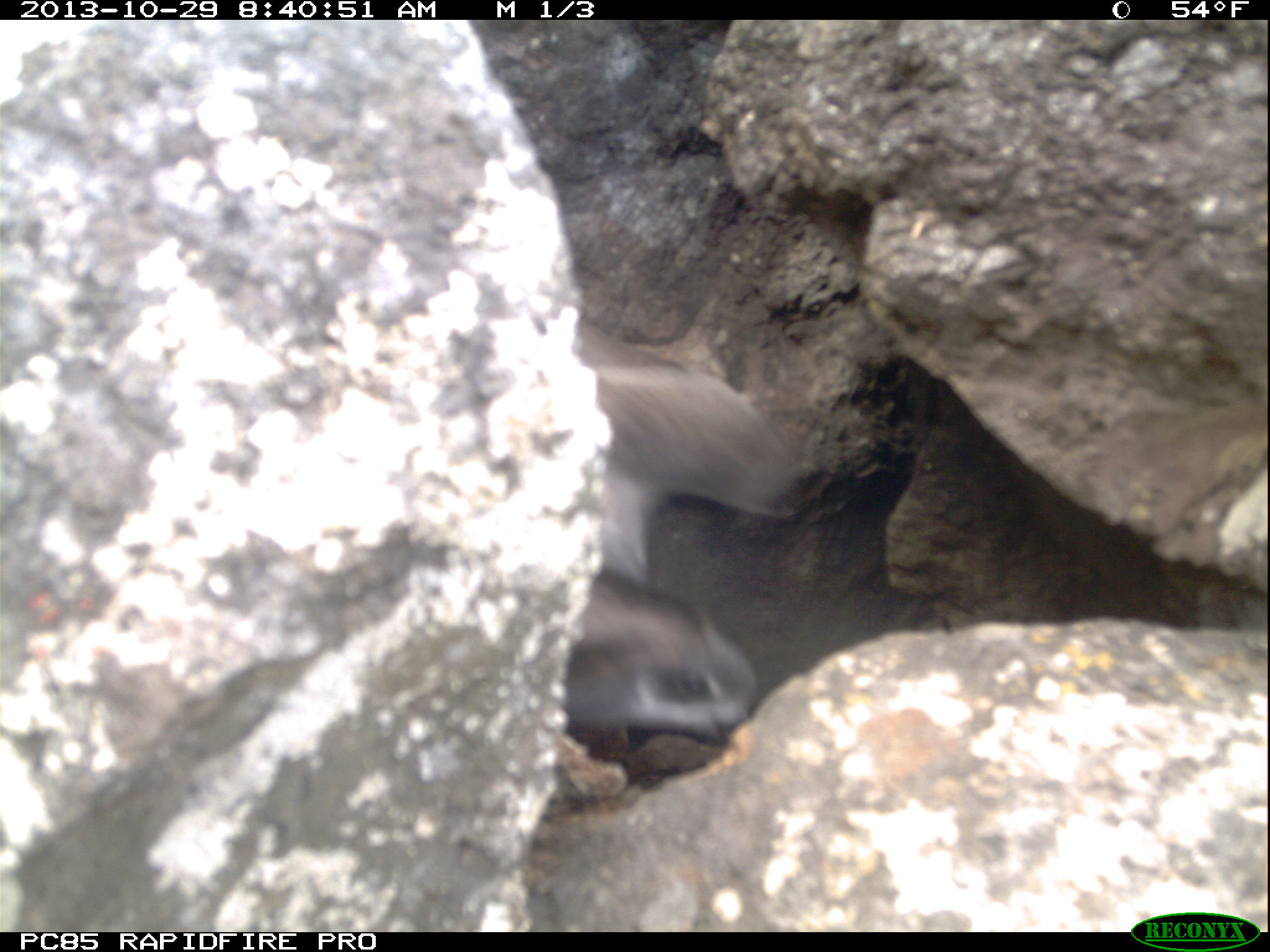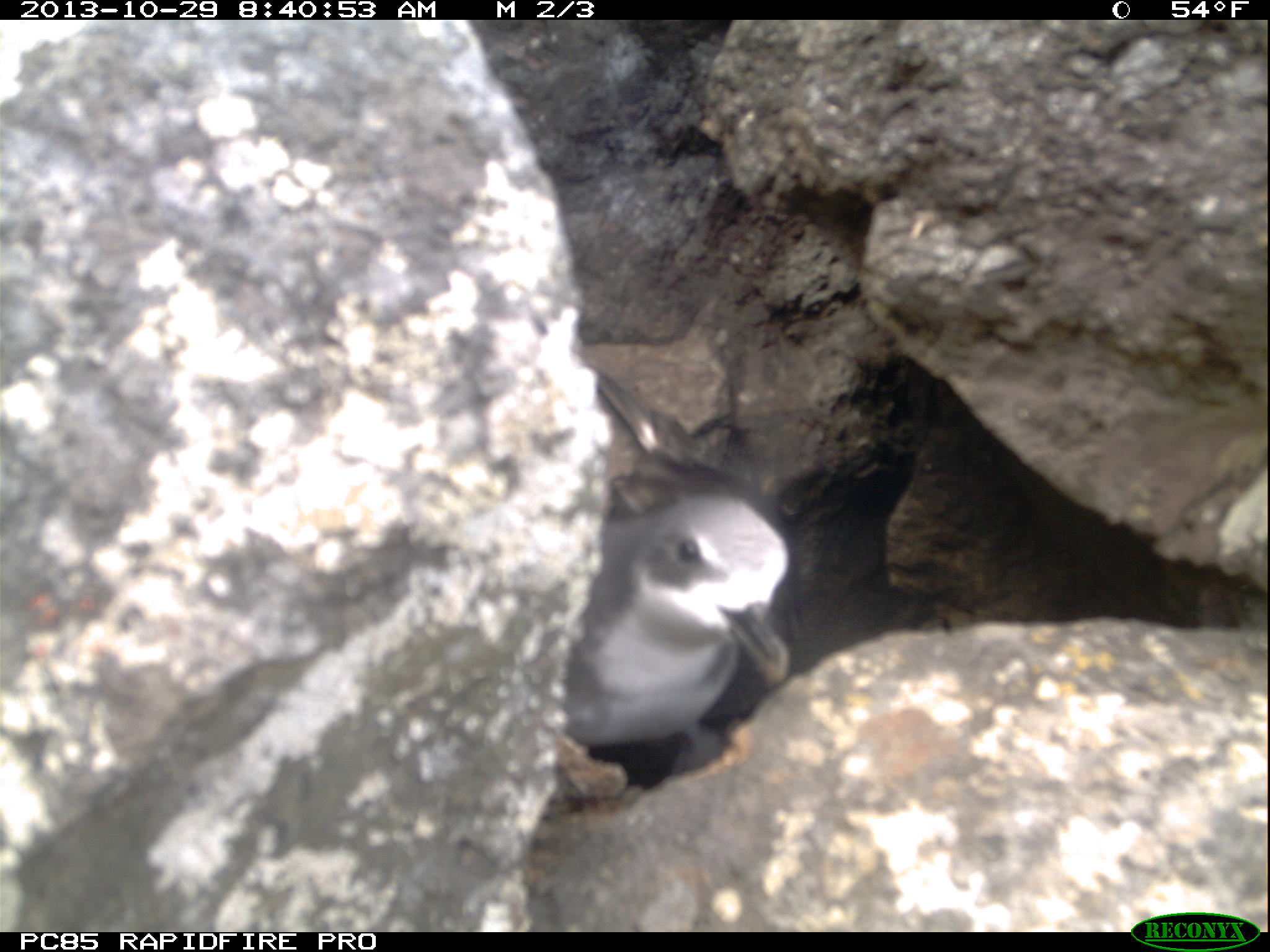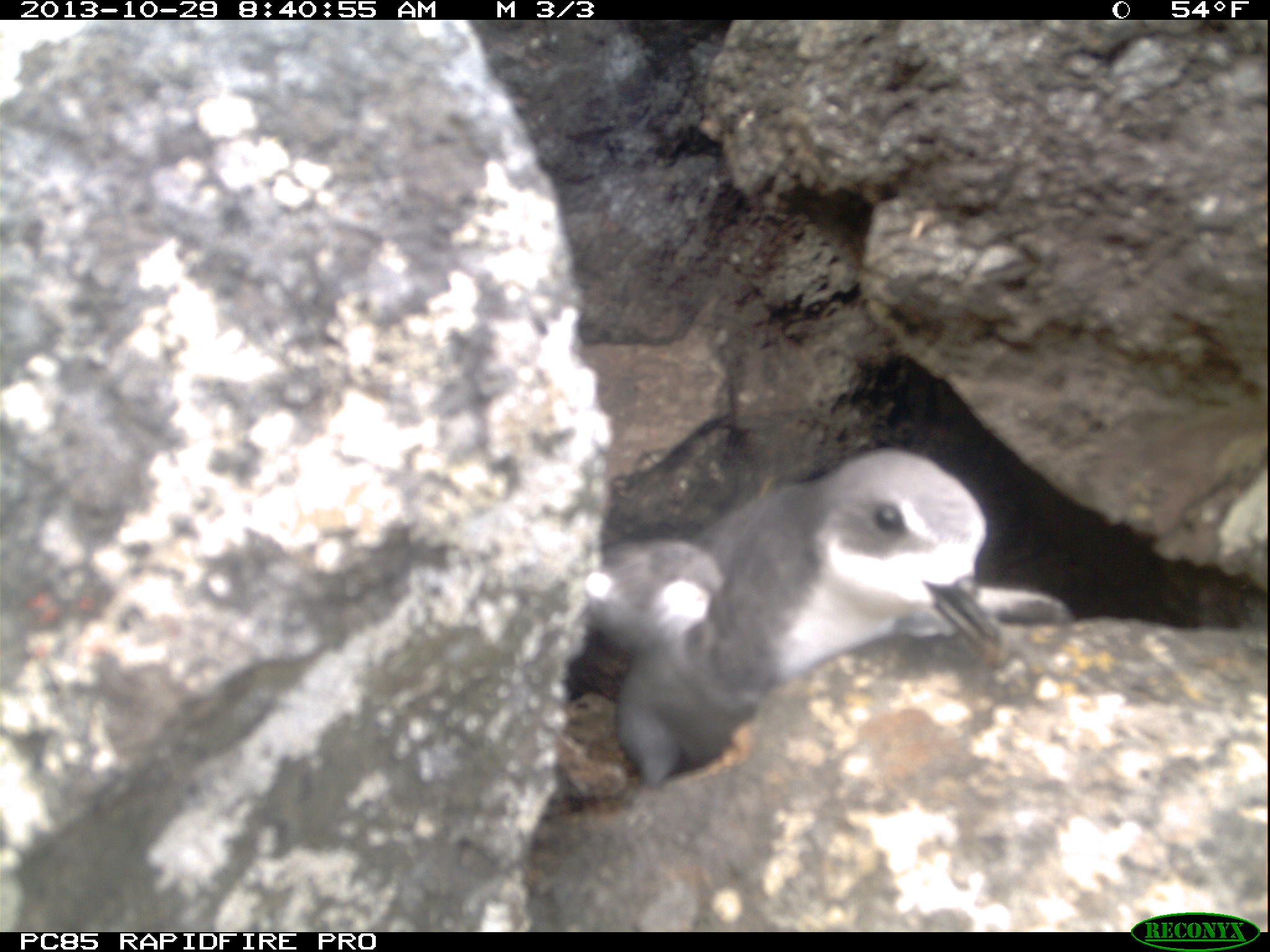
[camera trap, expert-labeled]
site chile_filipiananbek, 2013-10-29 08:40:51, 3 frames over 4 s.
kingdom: Animalia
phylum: Chordata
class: Aves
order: Procellariiformes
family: Procellariidae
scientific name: Procellariidae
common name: petrel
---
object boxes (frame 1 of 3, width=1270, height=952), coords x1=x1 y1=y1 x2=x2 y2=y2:
petrel: x1=544 y1=309 x2=797 y2=792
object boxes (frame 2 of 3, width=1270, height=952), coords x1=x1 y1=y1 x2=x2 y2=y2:
petrel: x1=546 y1=352 x2=799 y2=796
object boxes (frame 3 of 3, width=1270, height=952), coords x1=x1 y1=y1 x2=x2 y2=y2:
petrel: x1=574 y1=444 x2=1046 y2=796